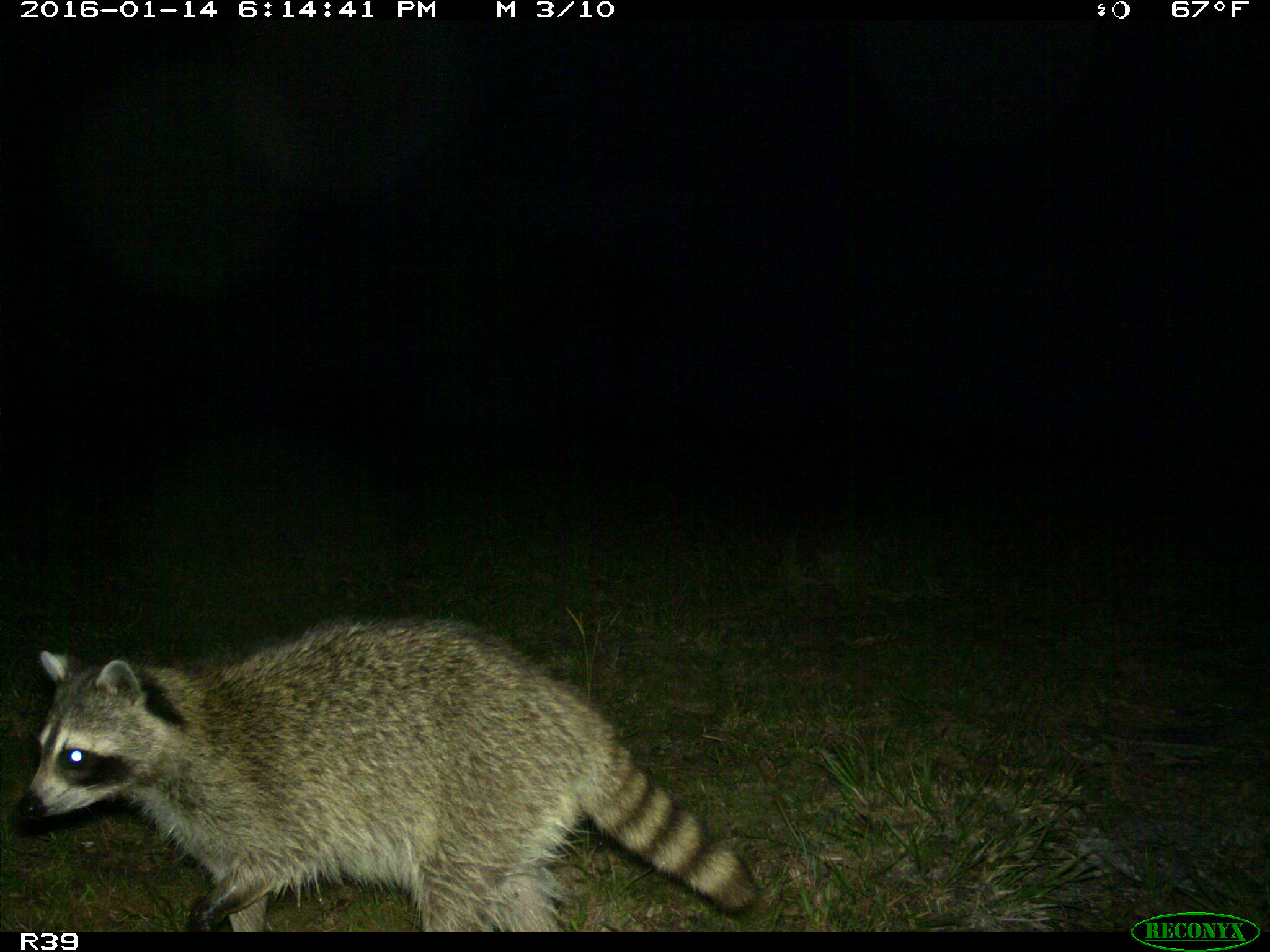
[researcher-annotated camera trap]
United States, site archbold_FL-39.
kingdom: Animalia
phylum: Chordata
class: Mammalia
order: Carnivora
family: Procyonidae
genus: Procyon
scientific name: Procyon lotor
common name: common raccoon